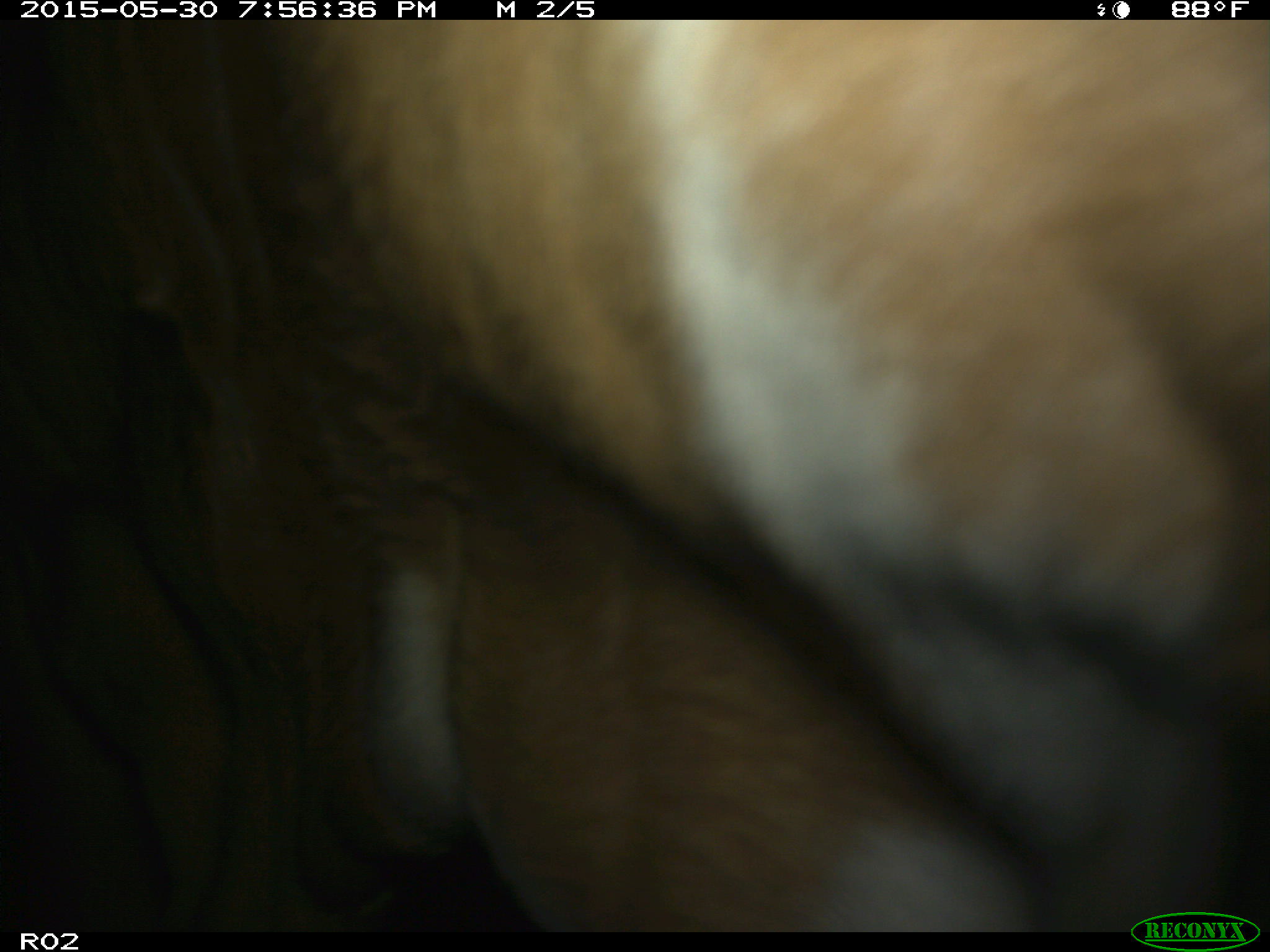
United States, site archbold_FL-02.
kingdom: Animalia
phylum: Chordata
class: Mammalia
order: Artiodactyla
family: Bovidae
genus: Bos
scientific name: Bos taurus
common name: domestic cow